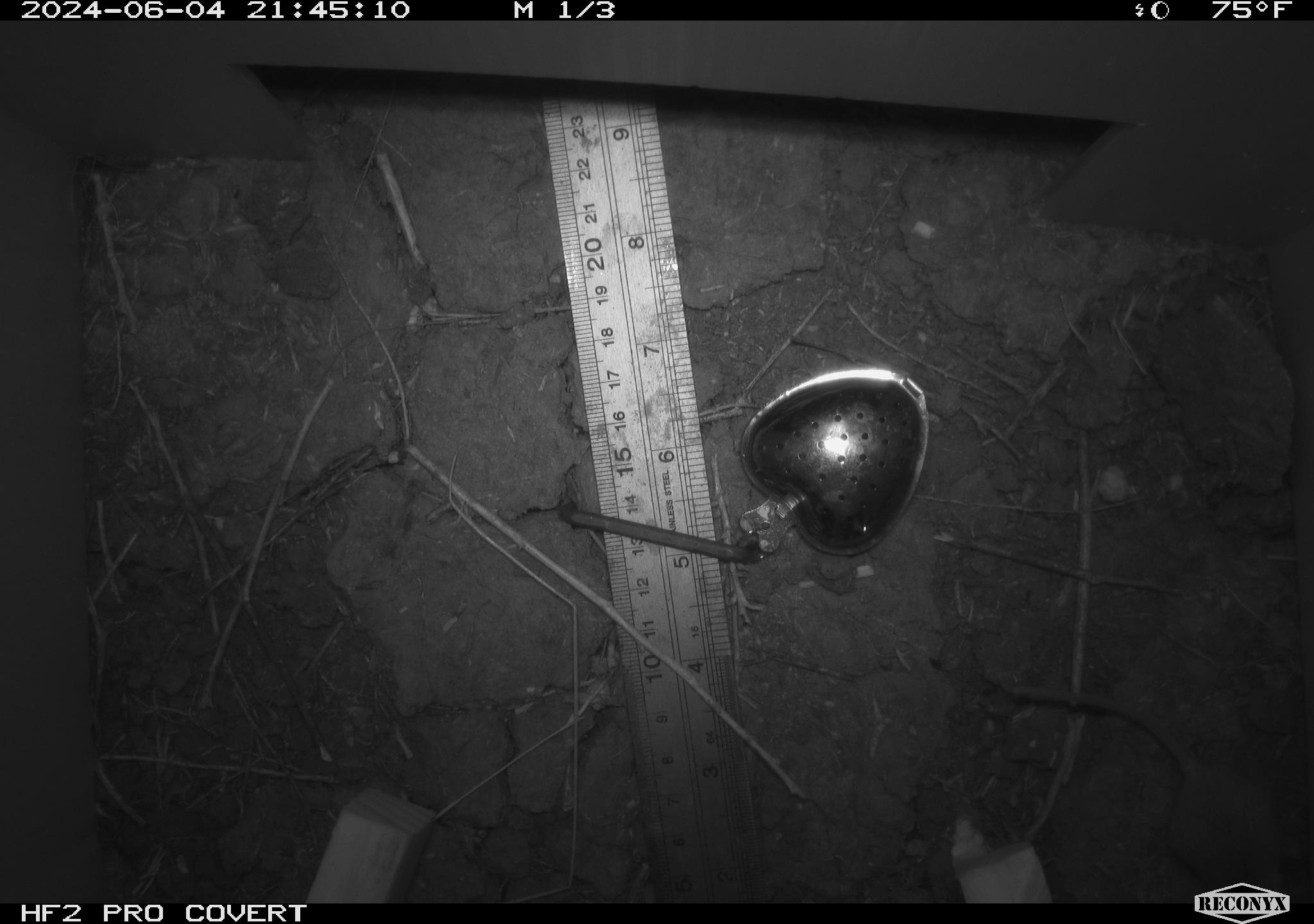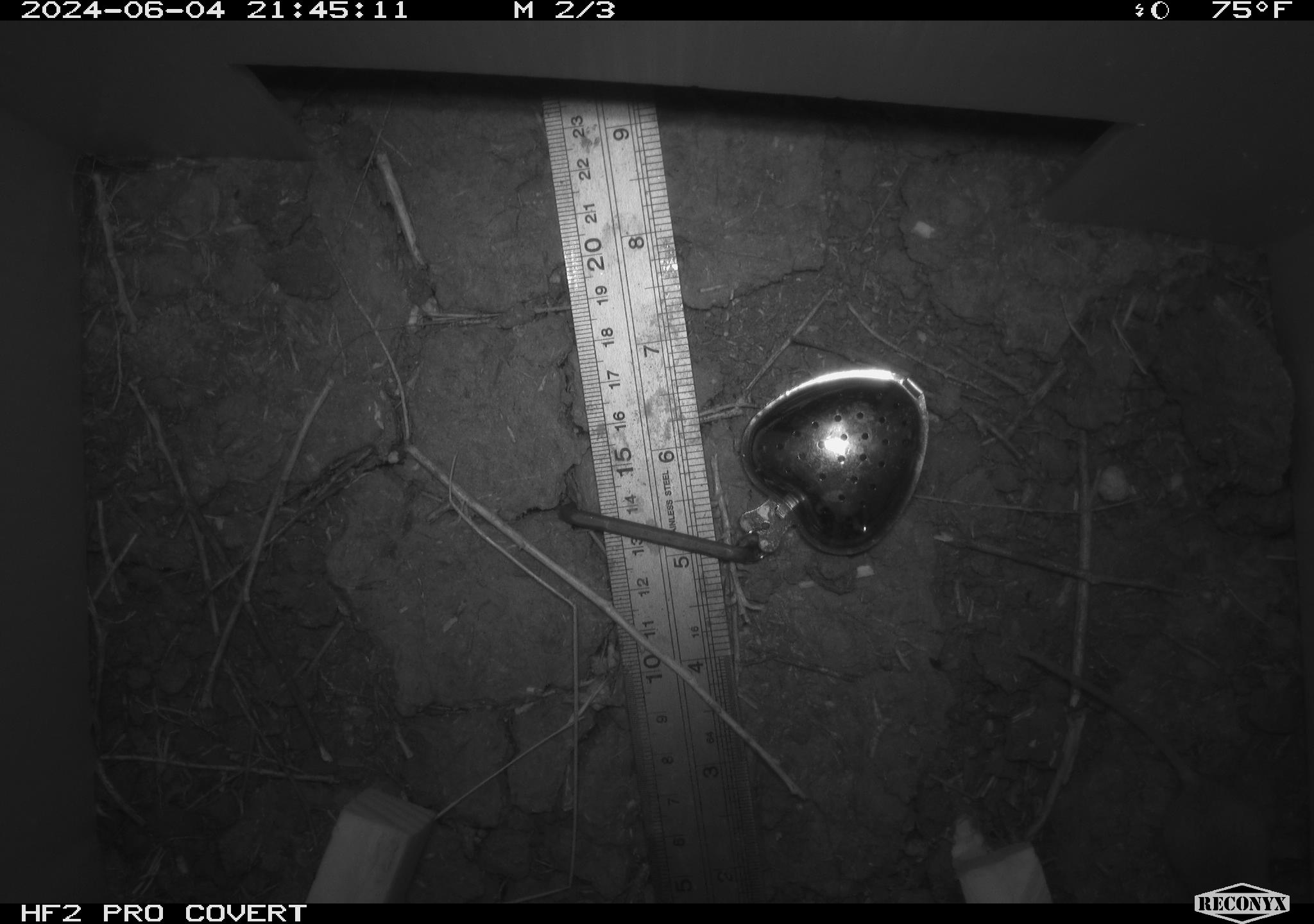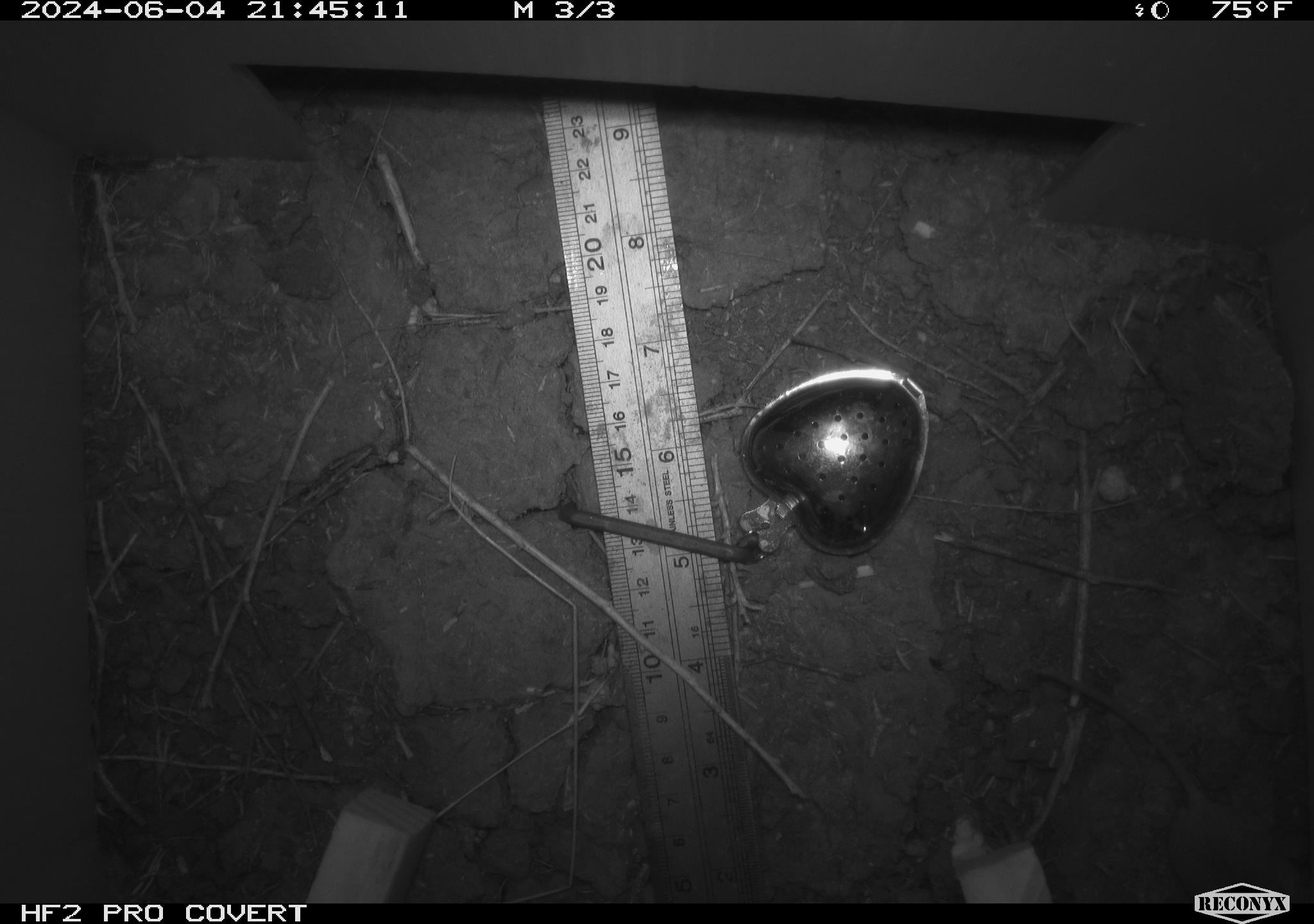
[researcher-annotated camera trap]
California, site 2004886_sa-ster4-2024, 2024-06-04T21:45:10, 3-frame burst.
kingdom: Animalia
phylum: Chordata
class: Mammalia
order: Rodentia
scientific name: Rodentia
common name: mouse species